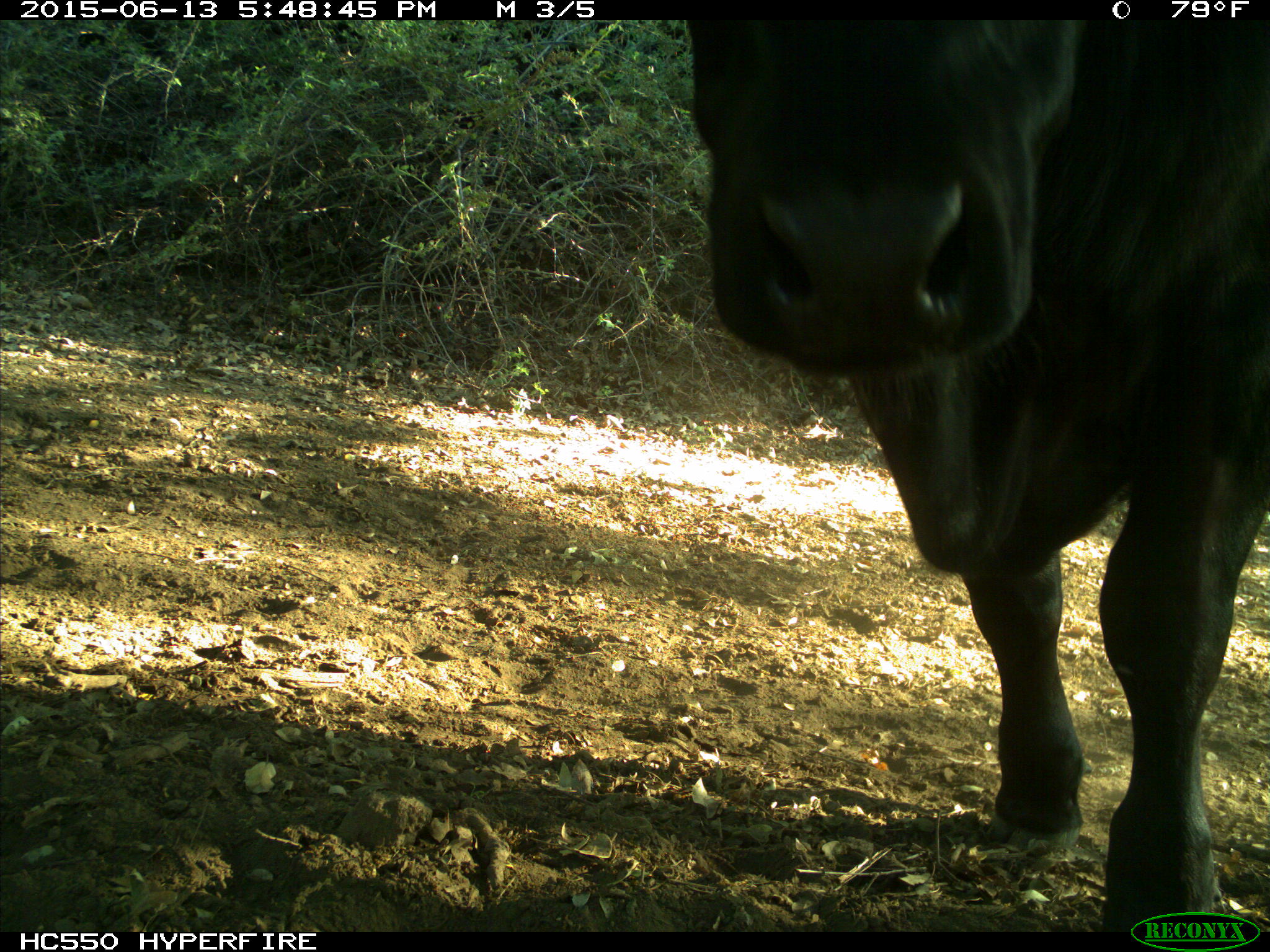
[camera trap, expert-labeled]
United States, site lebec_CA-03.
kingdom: Animalia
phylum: Chordata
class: Mammalia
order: Artiodactyla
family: Bovidae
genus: Bos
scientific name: Bos taurus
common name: domestic cow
Bos taurus (domestic cow).